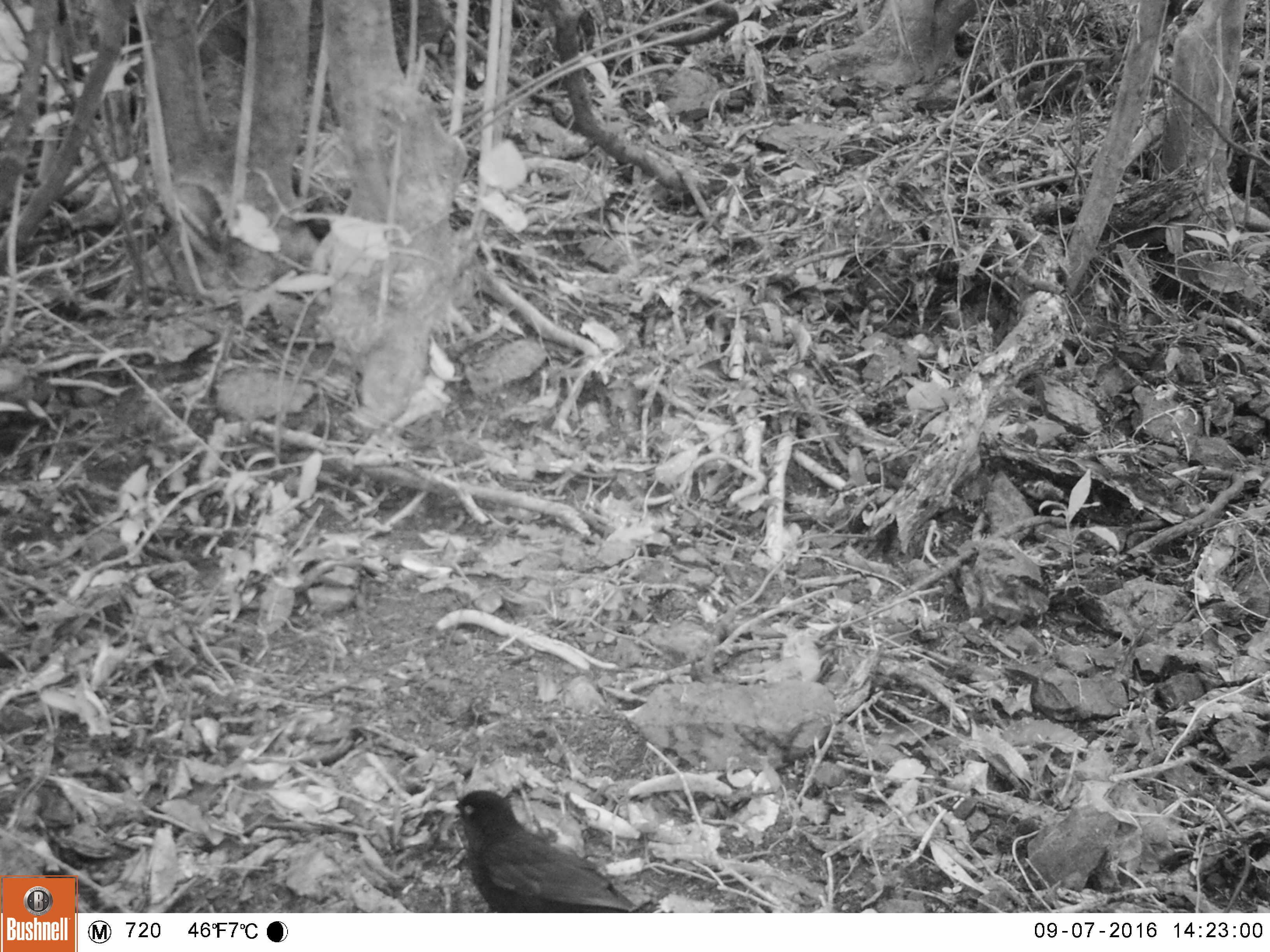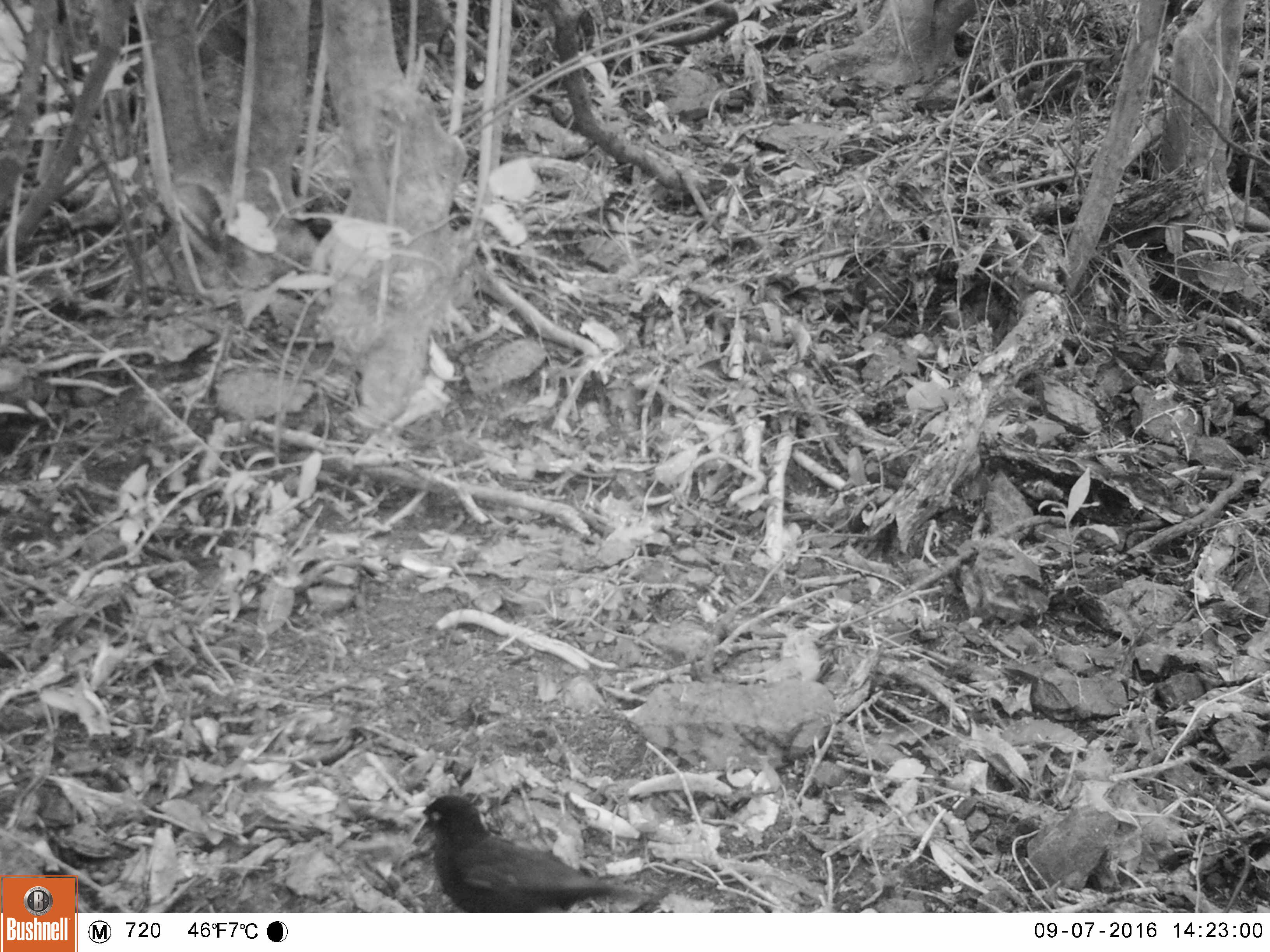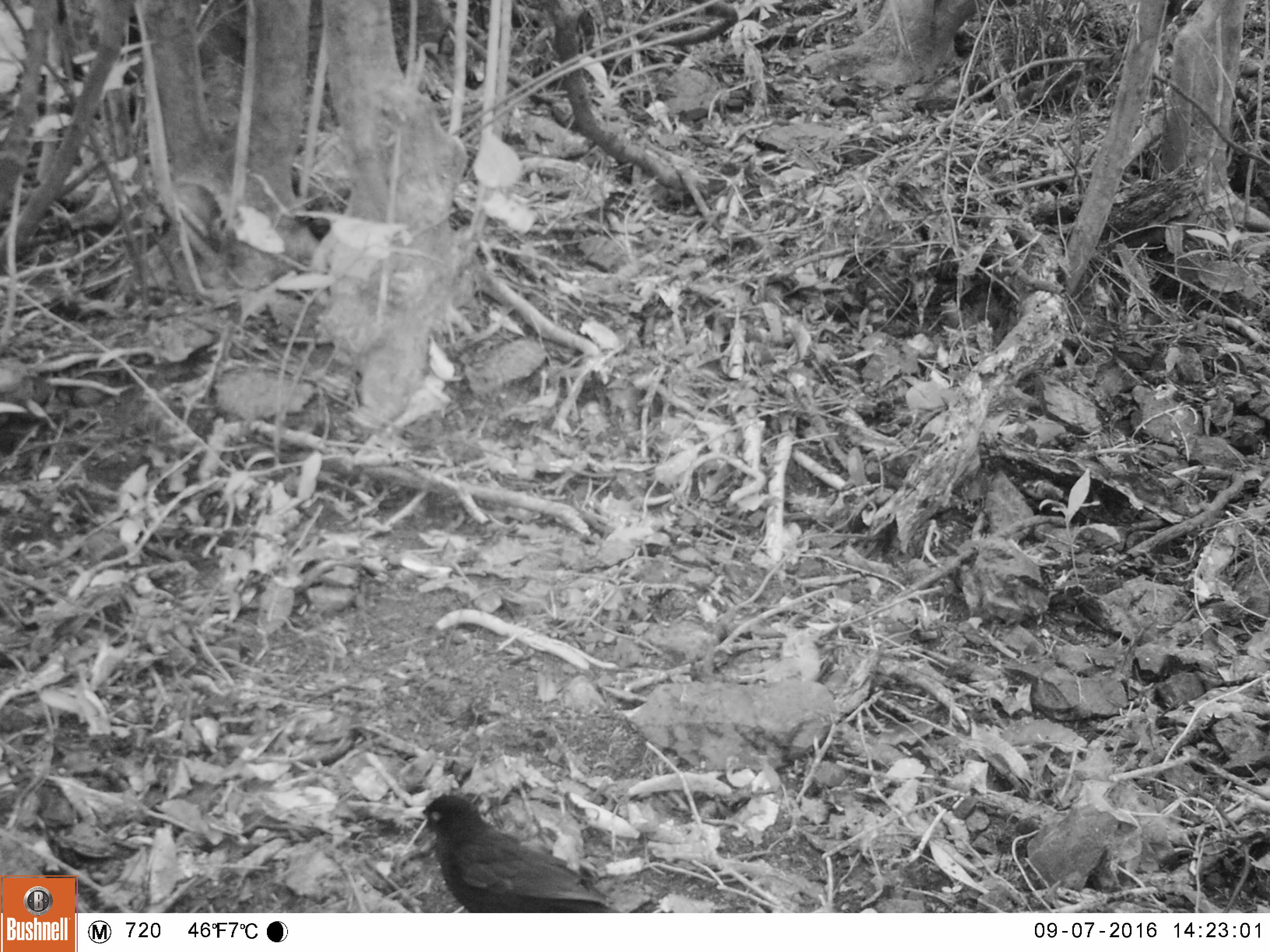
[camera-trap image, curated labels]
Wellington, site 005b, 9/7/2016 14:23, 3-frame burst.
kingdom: Animalia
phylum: Chordata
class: Aves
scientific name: Aves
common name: bird